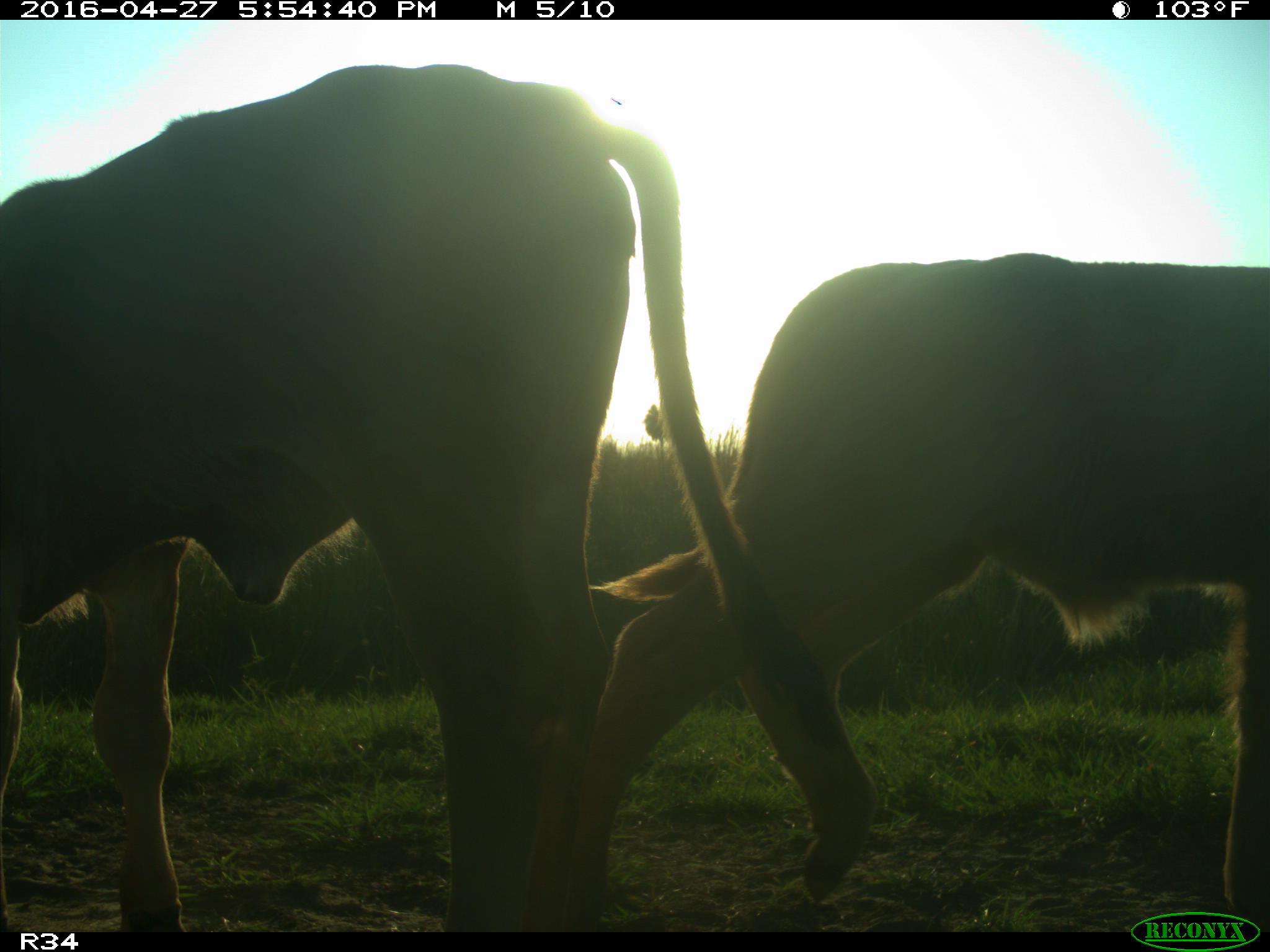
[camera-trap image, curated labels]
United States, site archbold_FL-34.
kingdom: Animalia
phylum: Chordata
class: Mammalia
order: Artiodactyla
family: Bovidae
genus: Bos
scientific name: Bos taurus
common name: domestic cow